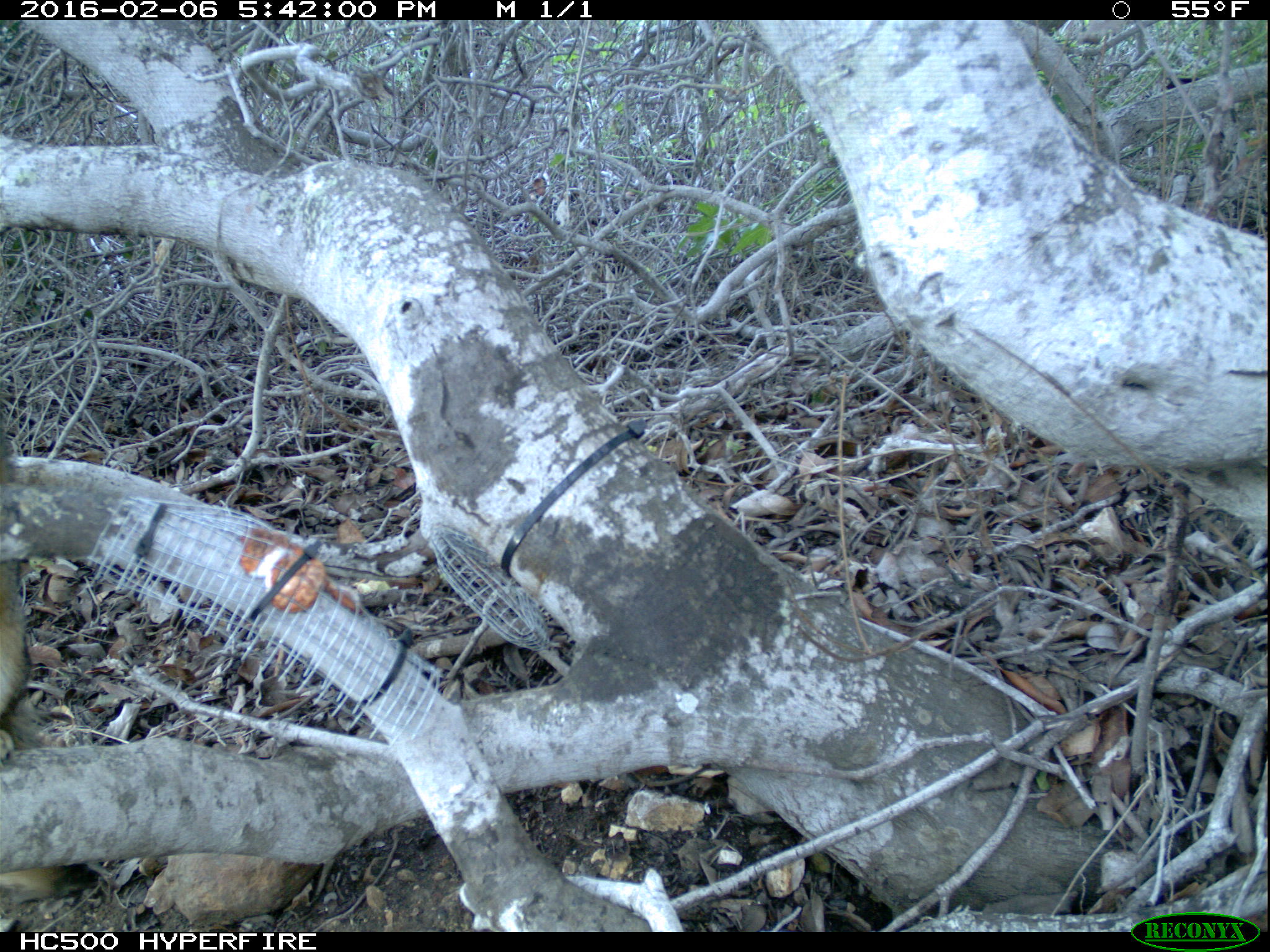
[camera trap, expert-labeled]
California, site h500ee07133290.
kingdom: Animalia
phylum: Chordata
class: Mammalia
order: Carnivora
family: Canidae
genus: Urocyon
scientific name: Urocyon littoralis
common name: island fox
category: fox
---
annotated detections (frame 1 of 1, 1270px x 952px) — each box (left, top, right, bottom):
fox: (0, 382, 88, 897)